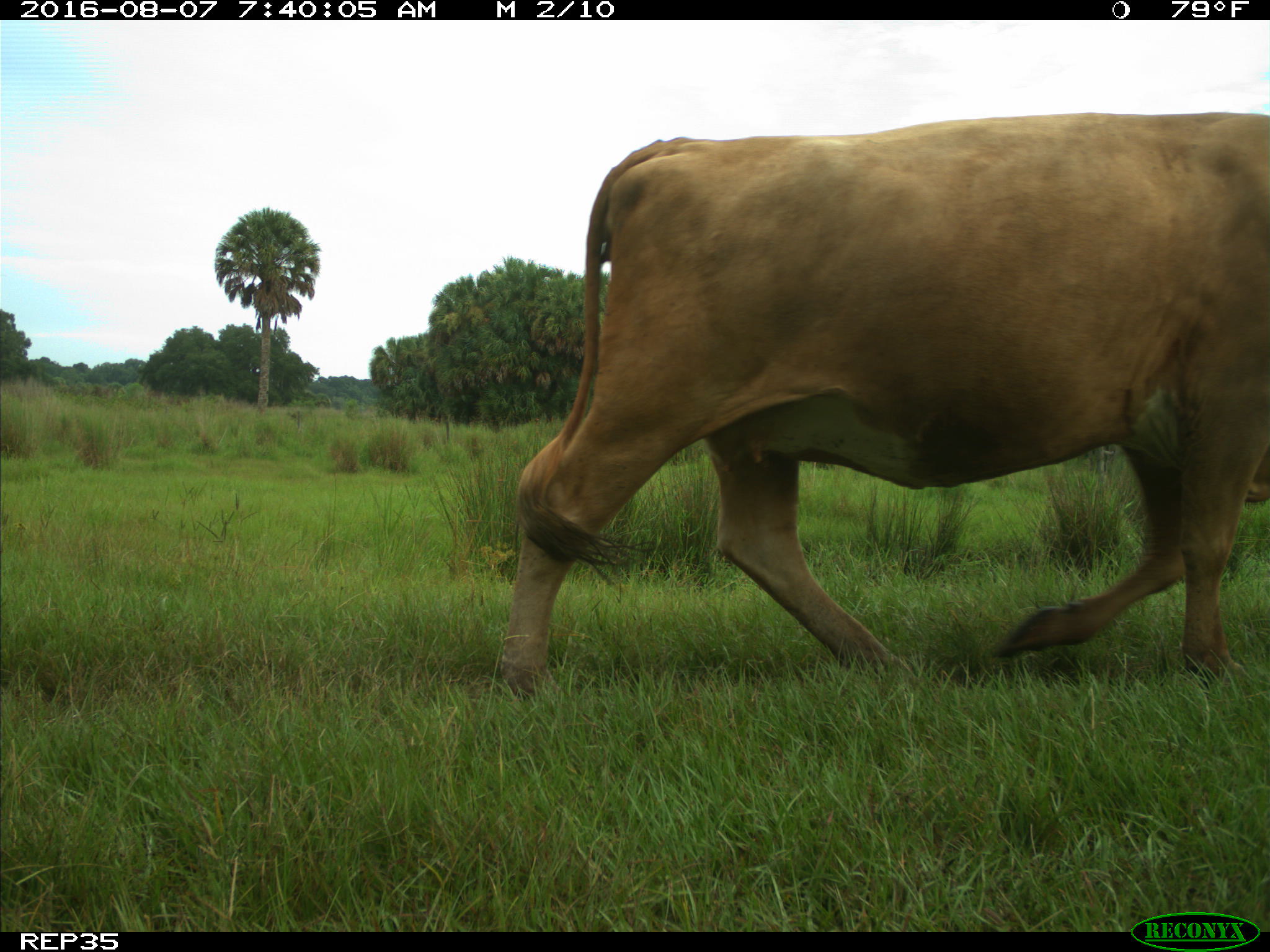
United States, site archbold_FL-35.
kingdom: Animalia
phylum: Chordata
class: Mammalia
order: Artiodactyla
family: Bovidae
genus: Bos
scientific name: Bos taurus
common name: domestic cow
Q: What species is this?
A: Bos taurus (domestic cow).